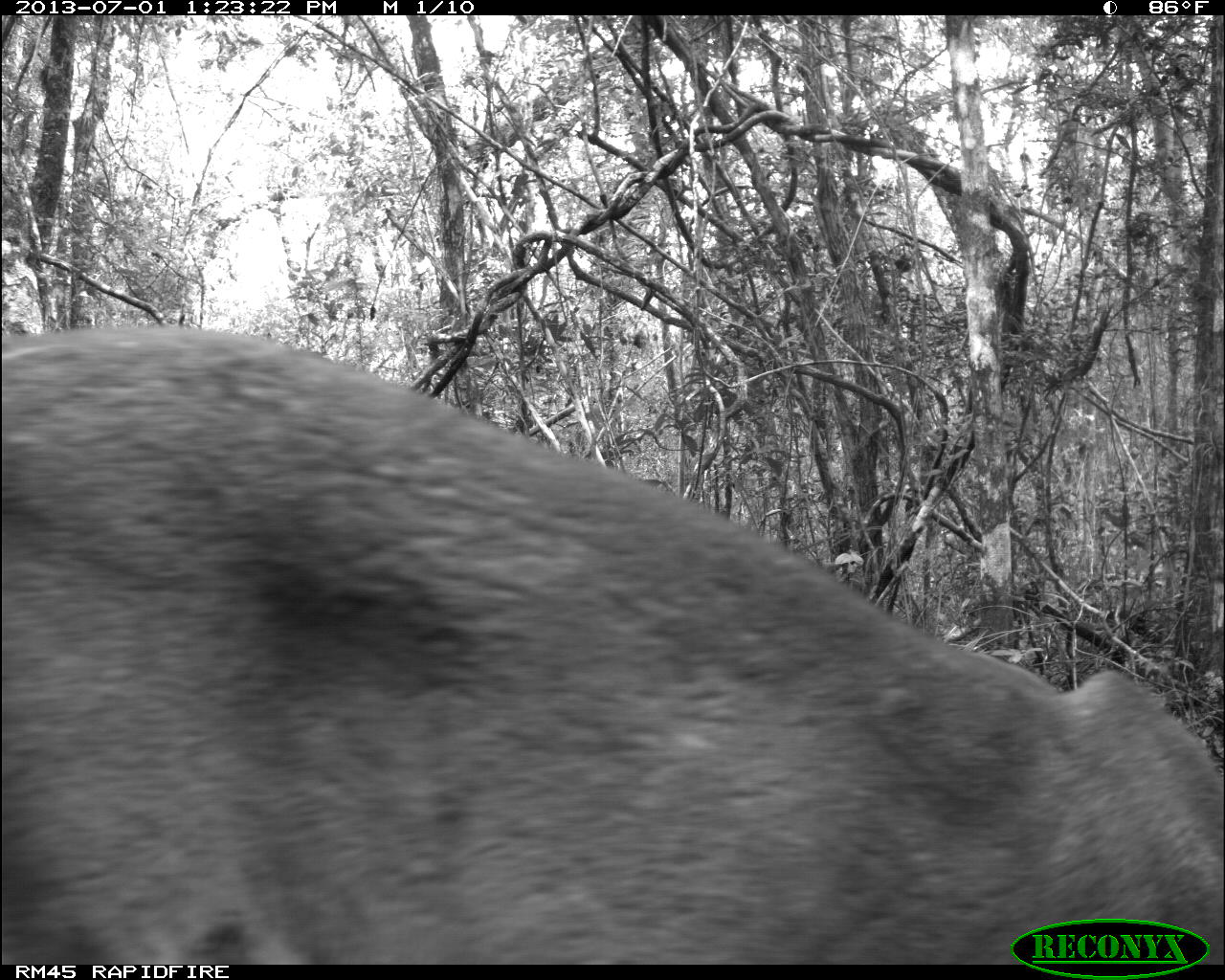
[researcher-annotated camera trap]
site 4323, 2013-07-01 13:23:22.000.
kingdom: Animalia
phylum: Chordata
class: Mammalia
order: Carnivora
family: Felidae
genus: Puma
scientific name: Puma concolor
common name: mountain lion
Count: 1.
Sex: male.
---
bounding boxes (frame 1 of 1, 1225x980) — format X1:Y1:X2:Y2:
puma concolor: 0:323:1225:962